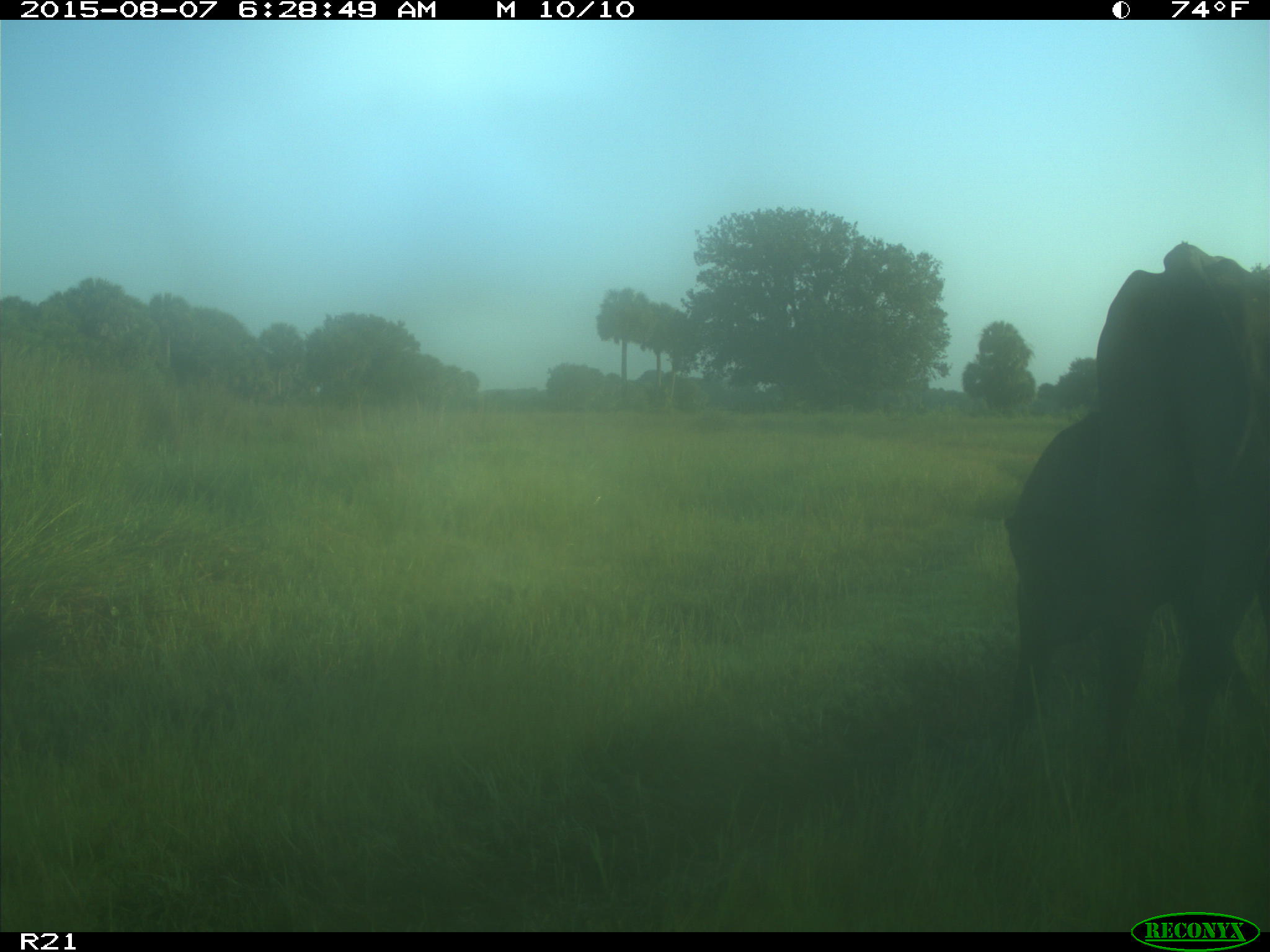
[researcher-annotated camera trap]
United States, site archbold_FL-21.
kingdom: Animalia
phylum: Chordata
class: Mammalia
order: Artiodactyla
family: Bovidae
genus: Bos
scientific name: Bos taurus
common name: domestic cow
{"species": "Bos taurus (domestic cow)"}